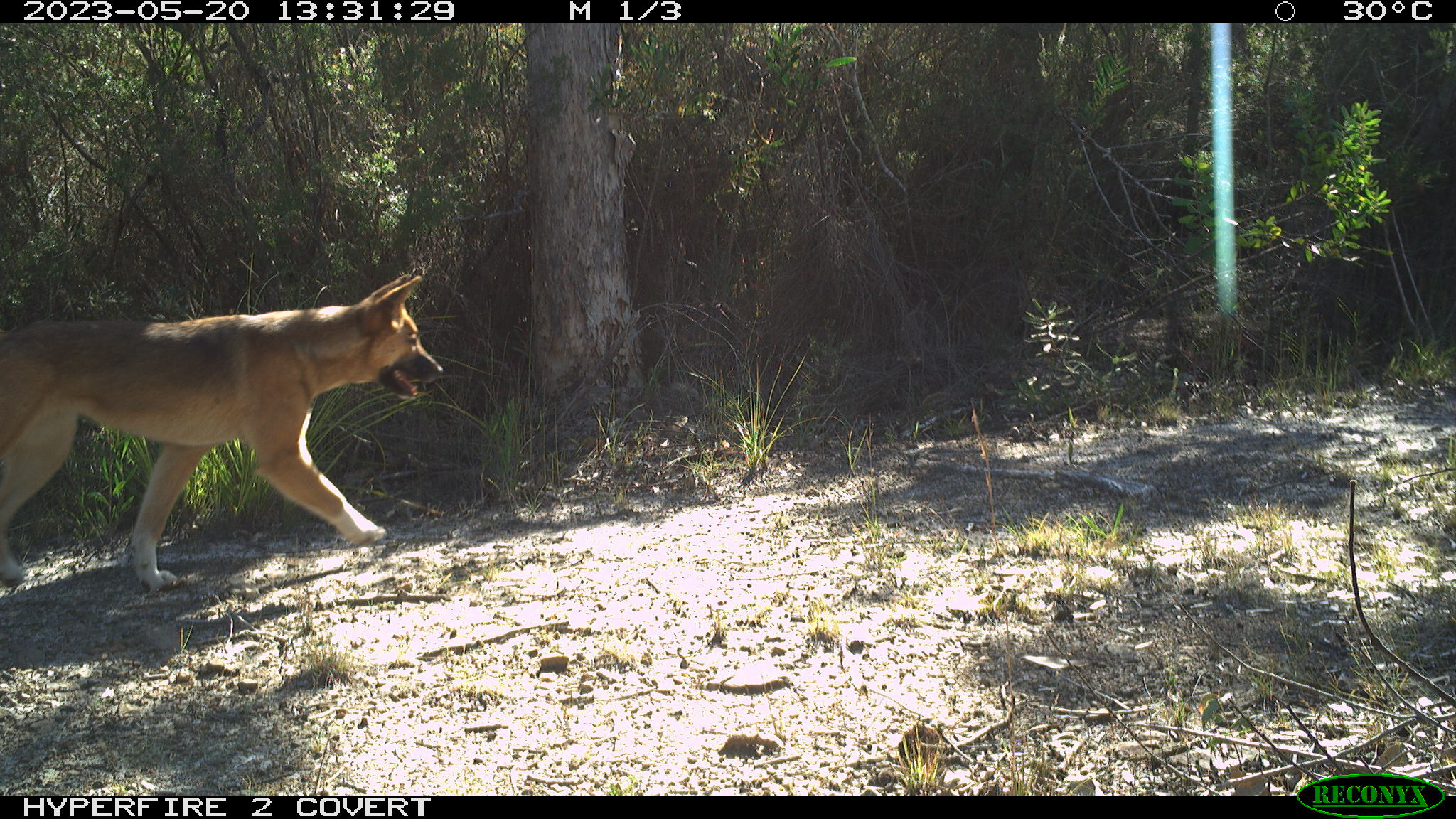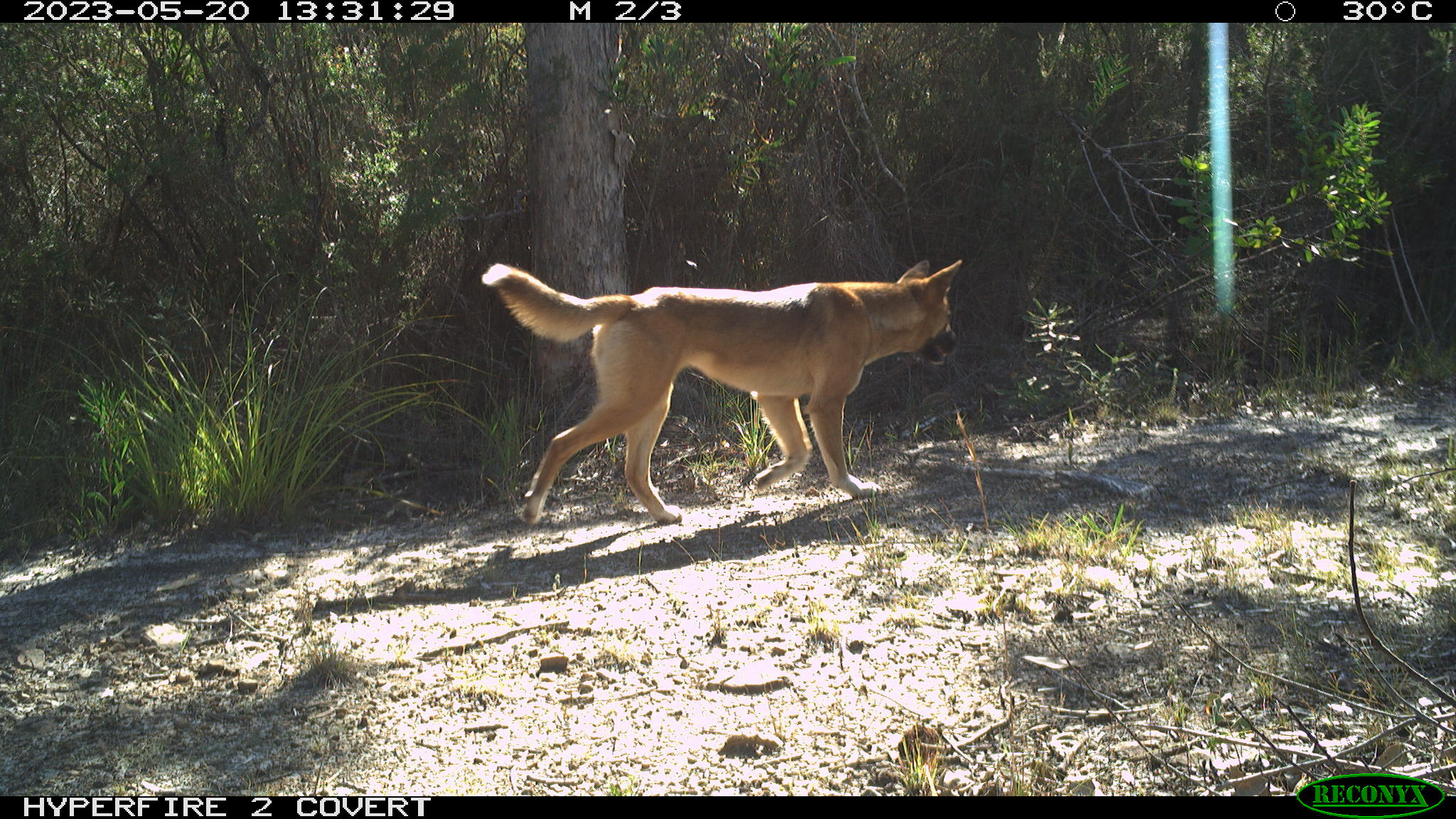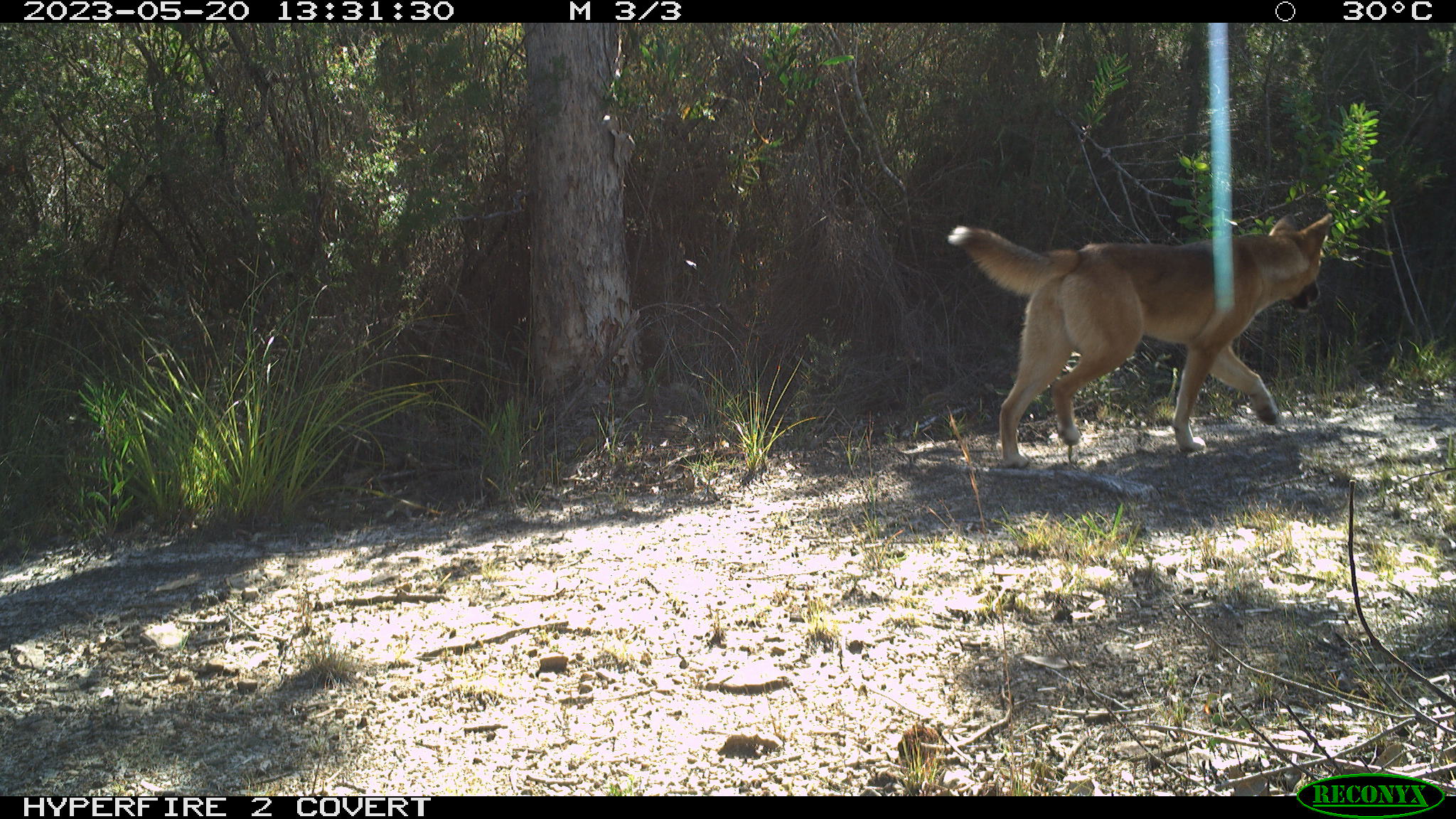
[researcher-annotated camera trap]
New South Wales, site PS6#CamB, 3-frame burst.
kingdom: Animalia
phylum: Chordata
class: Mammalia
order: Carnivora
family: Canidae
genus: Canis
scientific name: Canis familiaris dingo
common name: dingo